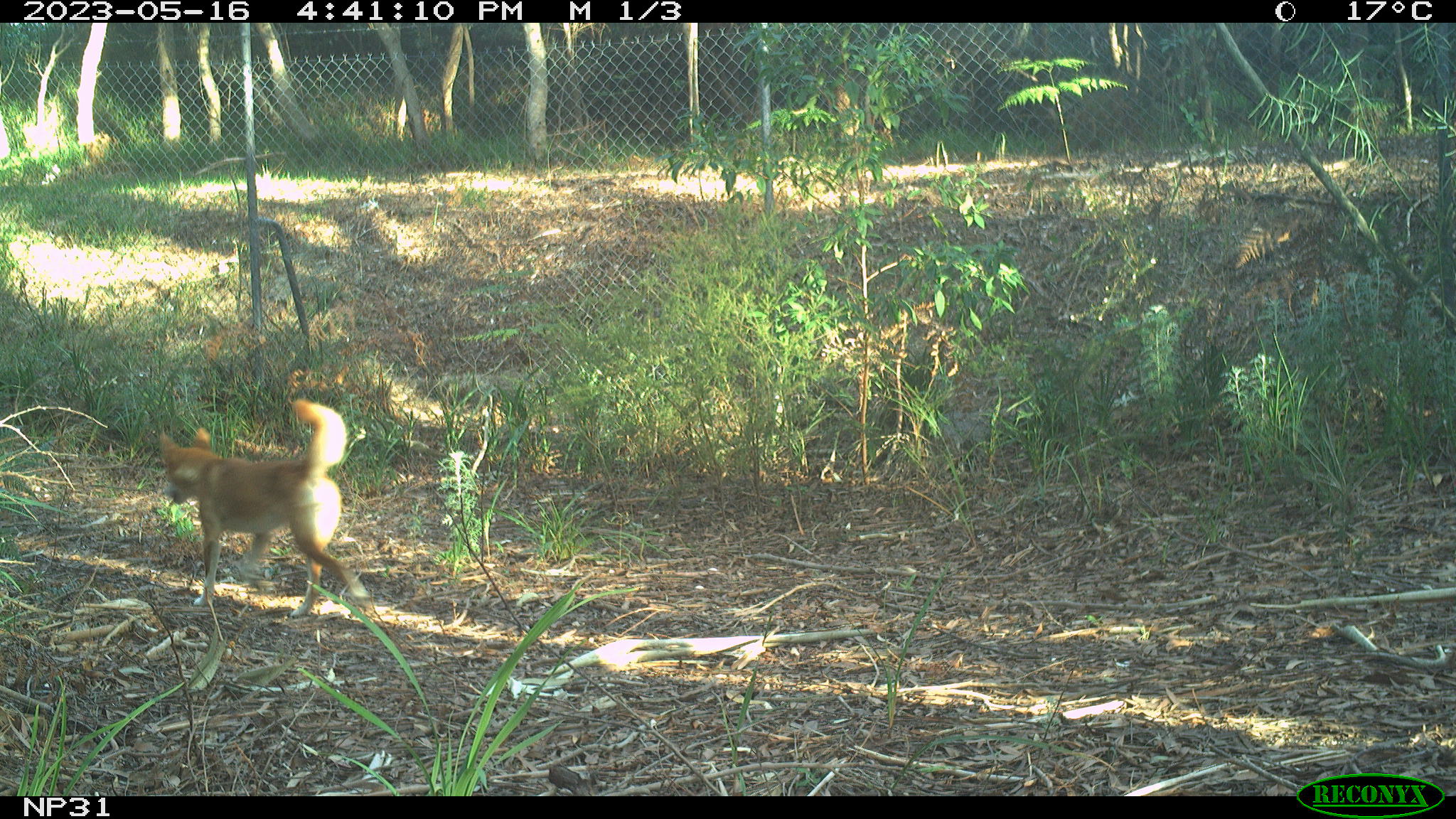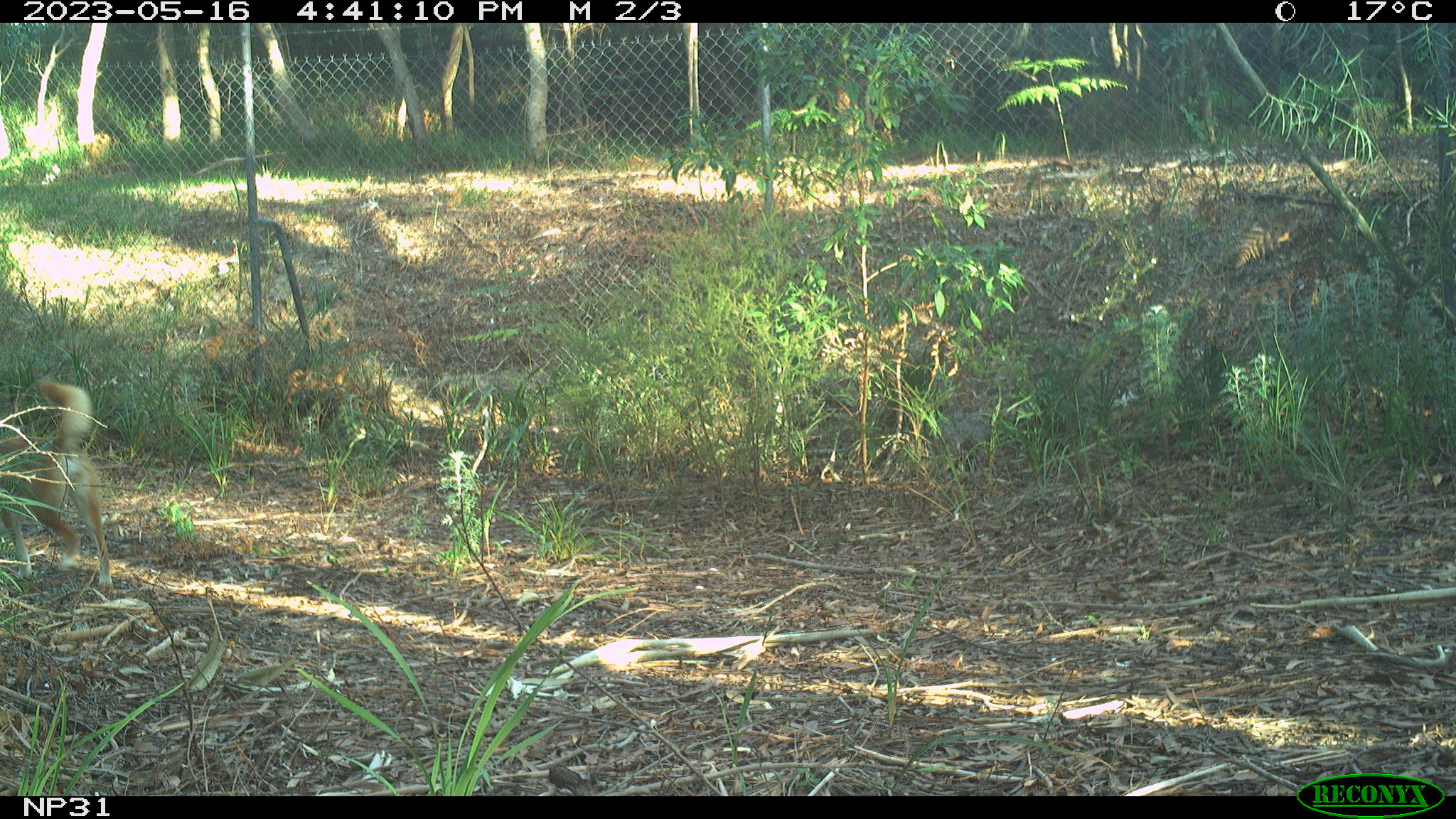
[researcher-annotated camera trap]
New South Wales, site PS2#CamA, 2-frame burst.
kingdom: Animalia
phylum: Chordata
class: Mammalia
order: Carnivora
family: Canidae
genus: Canis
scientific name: Canis familiaris dingo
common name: dingo